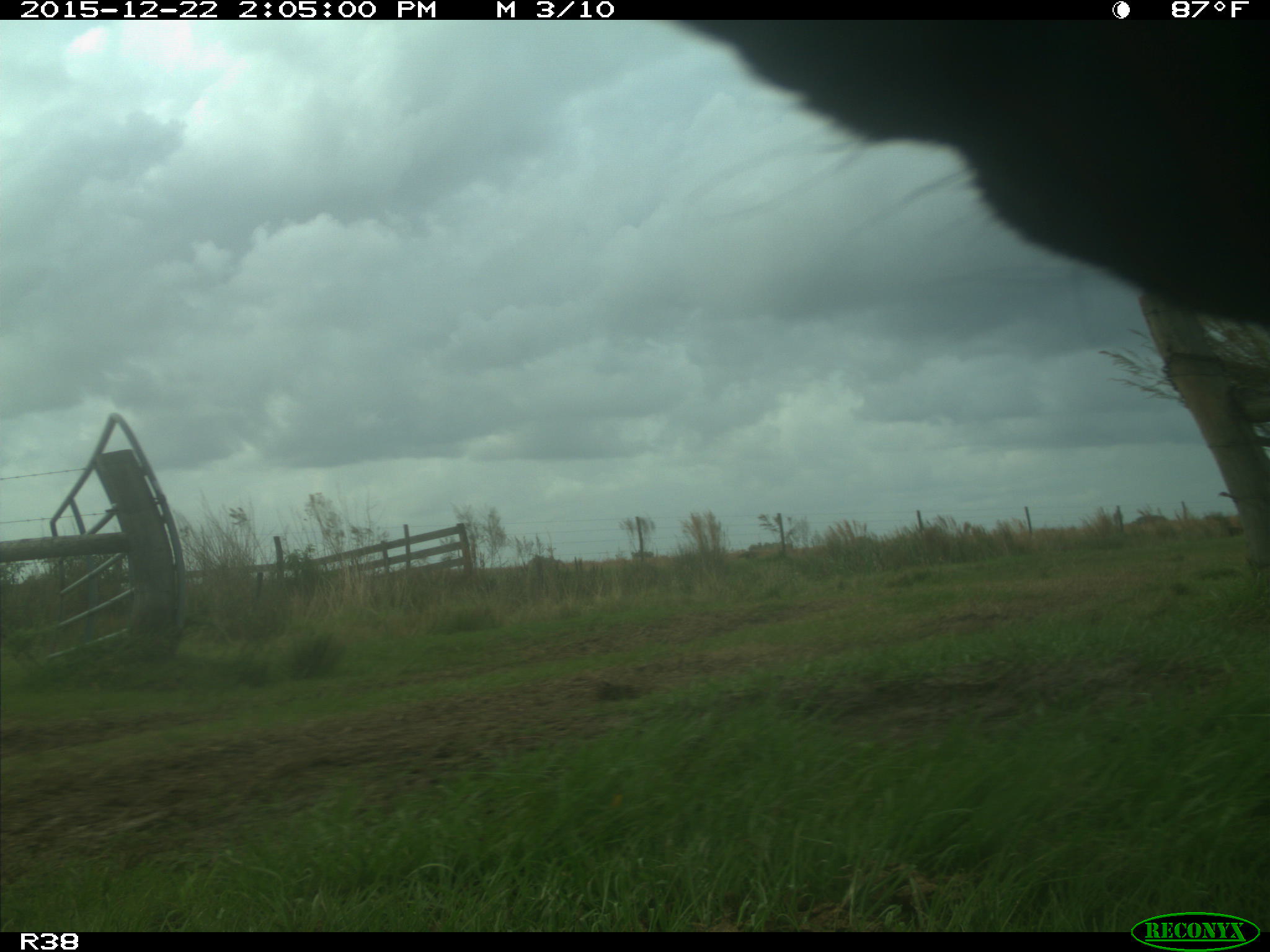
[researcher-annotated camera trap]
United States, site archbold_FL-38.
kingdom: Animalia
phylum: Chordata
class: Mammalia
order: Artiodactyla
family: Bovidae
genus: Bos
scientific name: Bos taurus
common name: domestic cow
Bos taurus (domestic cow).